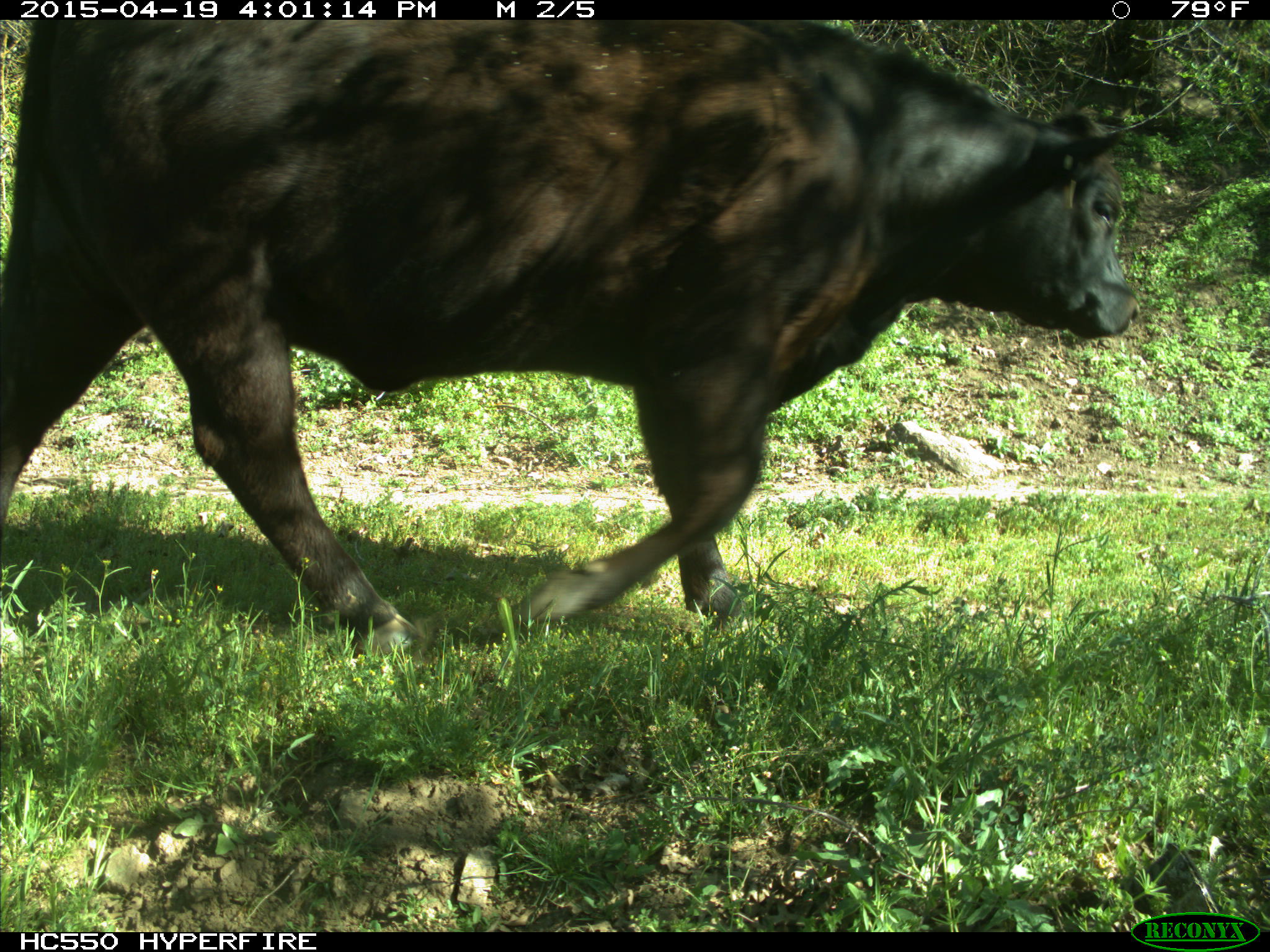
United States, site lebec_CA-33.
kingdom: Animalia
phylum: Chordata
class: Mammalia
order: Artiodactyla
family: Bovidae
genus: Bos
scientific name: Bos taurus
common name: domestic cow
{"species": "Bos taurus (domestic cow)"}